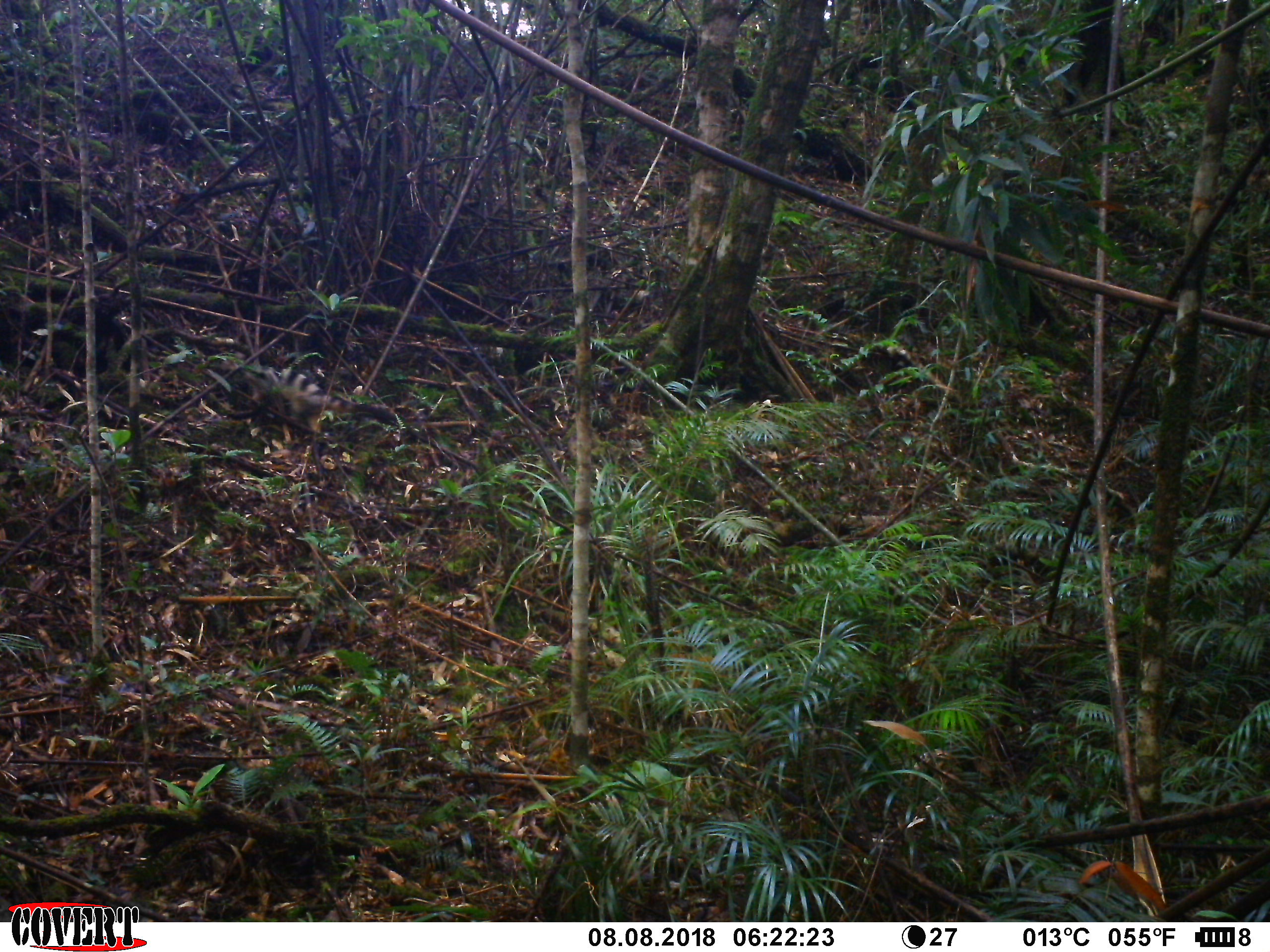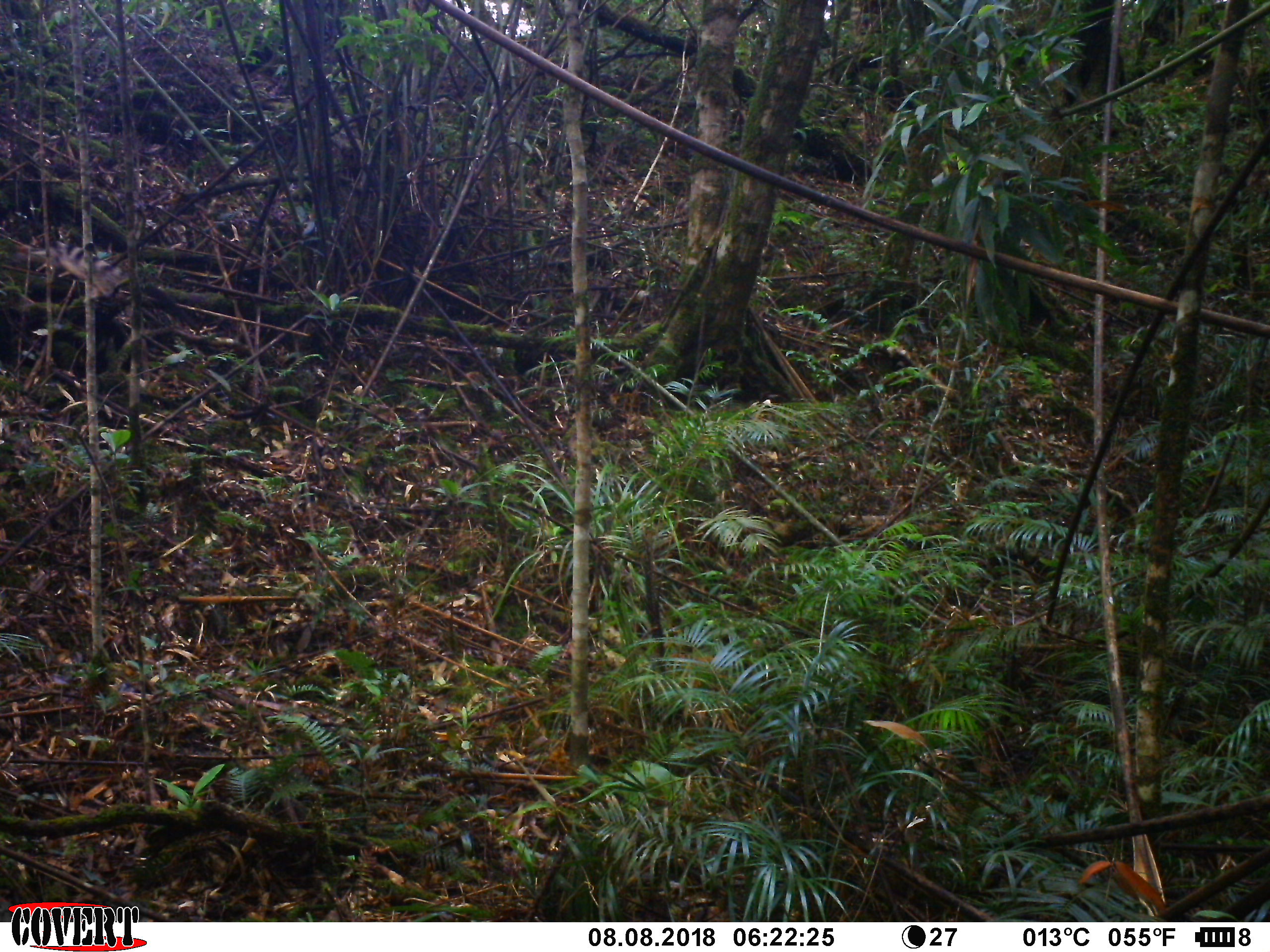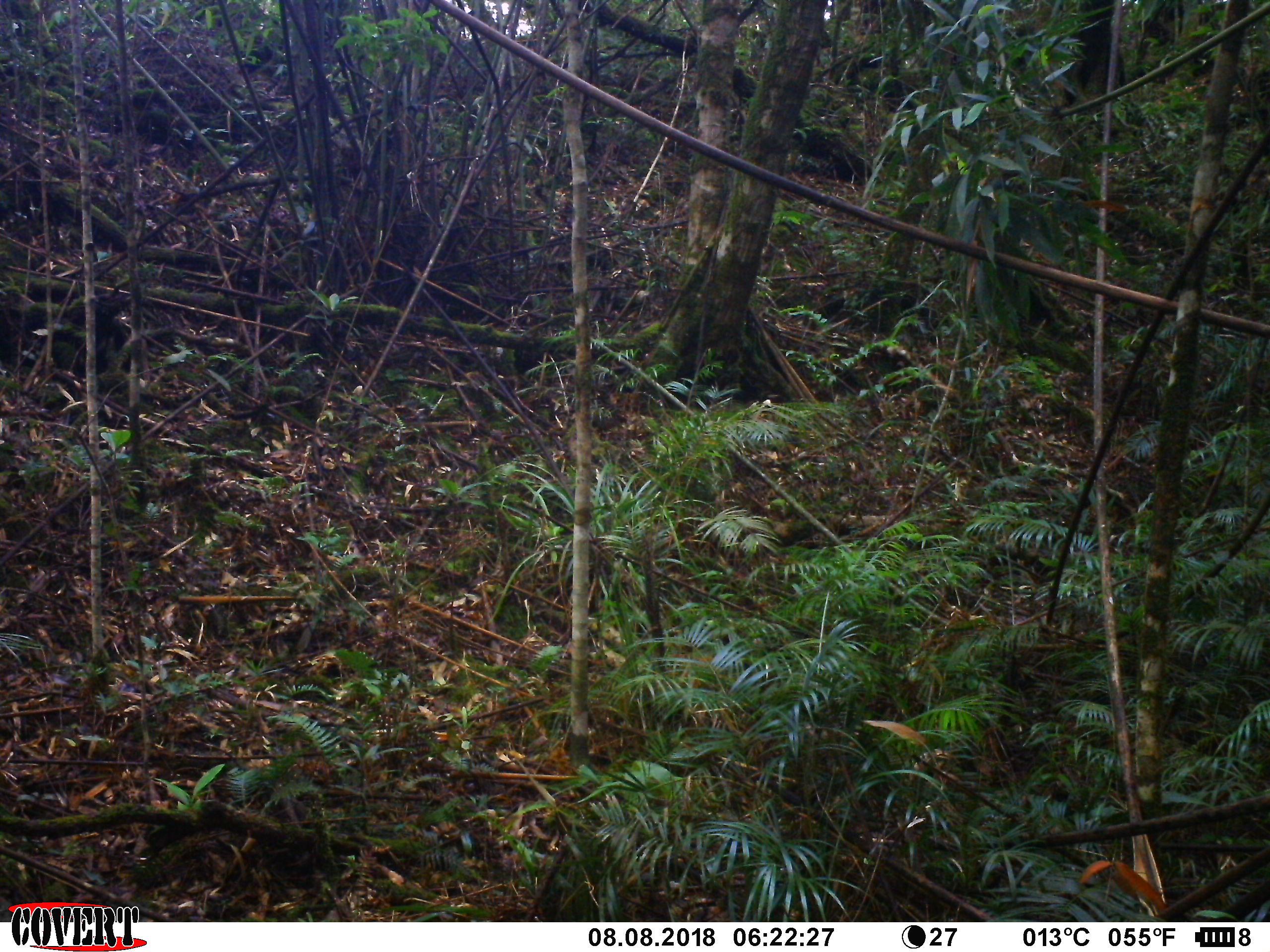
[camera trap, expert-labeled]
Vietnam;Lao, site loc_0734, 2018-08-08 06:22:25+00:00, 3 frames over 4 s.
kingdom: Animalia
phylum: Chordata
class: Mammalia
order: Carnivora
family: Viverridae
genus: Chrotogale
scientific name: Chrotogale owstoni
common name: owston's civet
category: owstons civet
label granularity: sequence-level